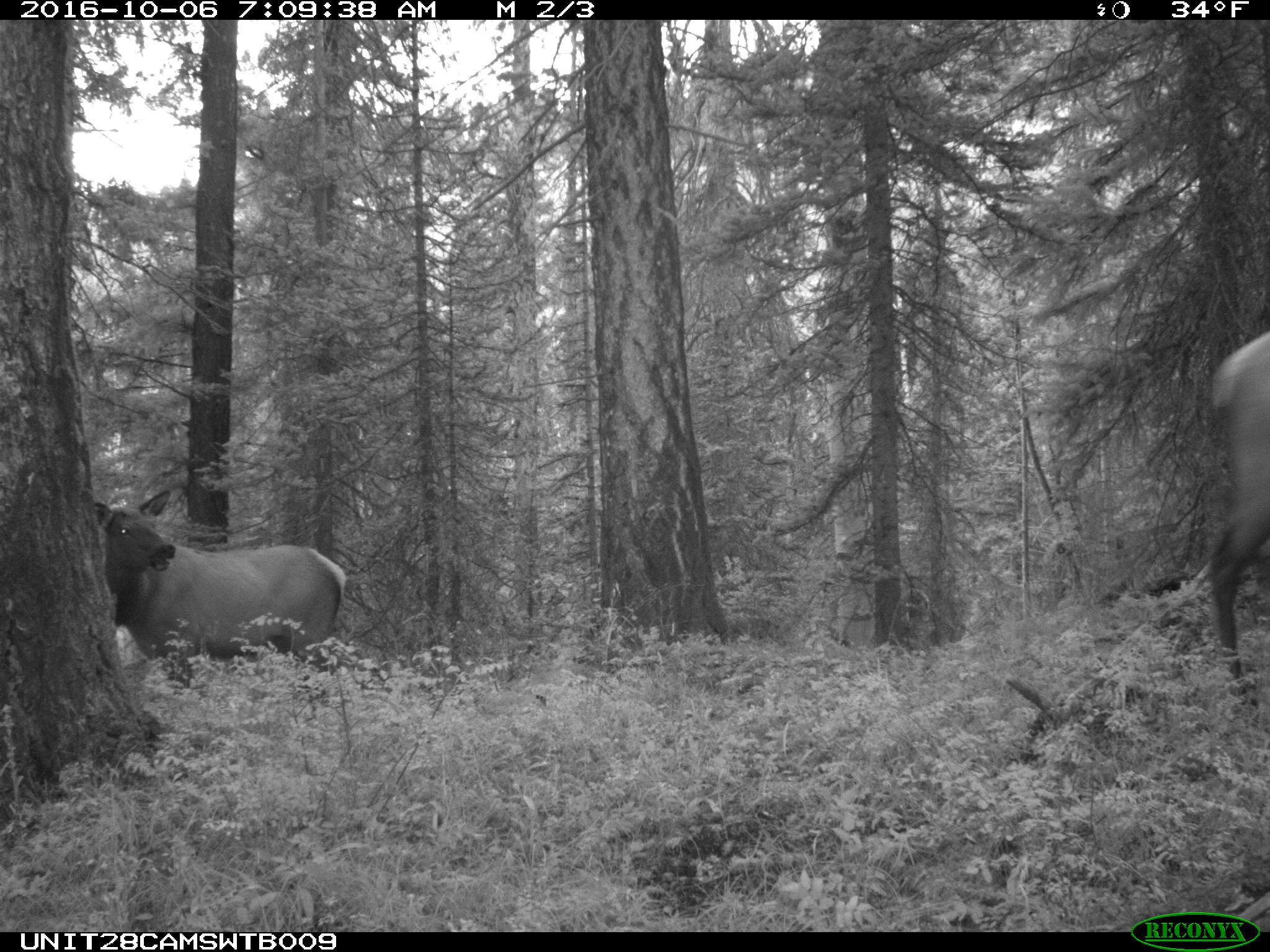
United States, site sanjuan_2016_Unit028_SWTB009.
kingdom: Animalia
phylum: Chordata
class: Mammalia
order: Artiodactyla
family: Cervidae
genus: Cervus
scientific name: Cervus elaphus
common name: red deer